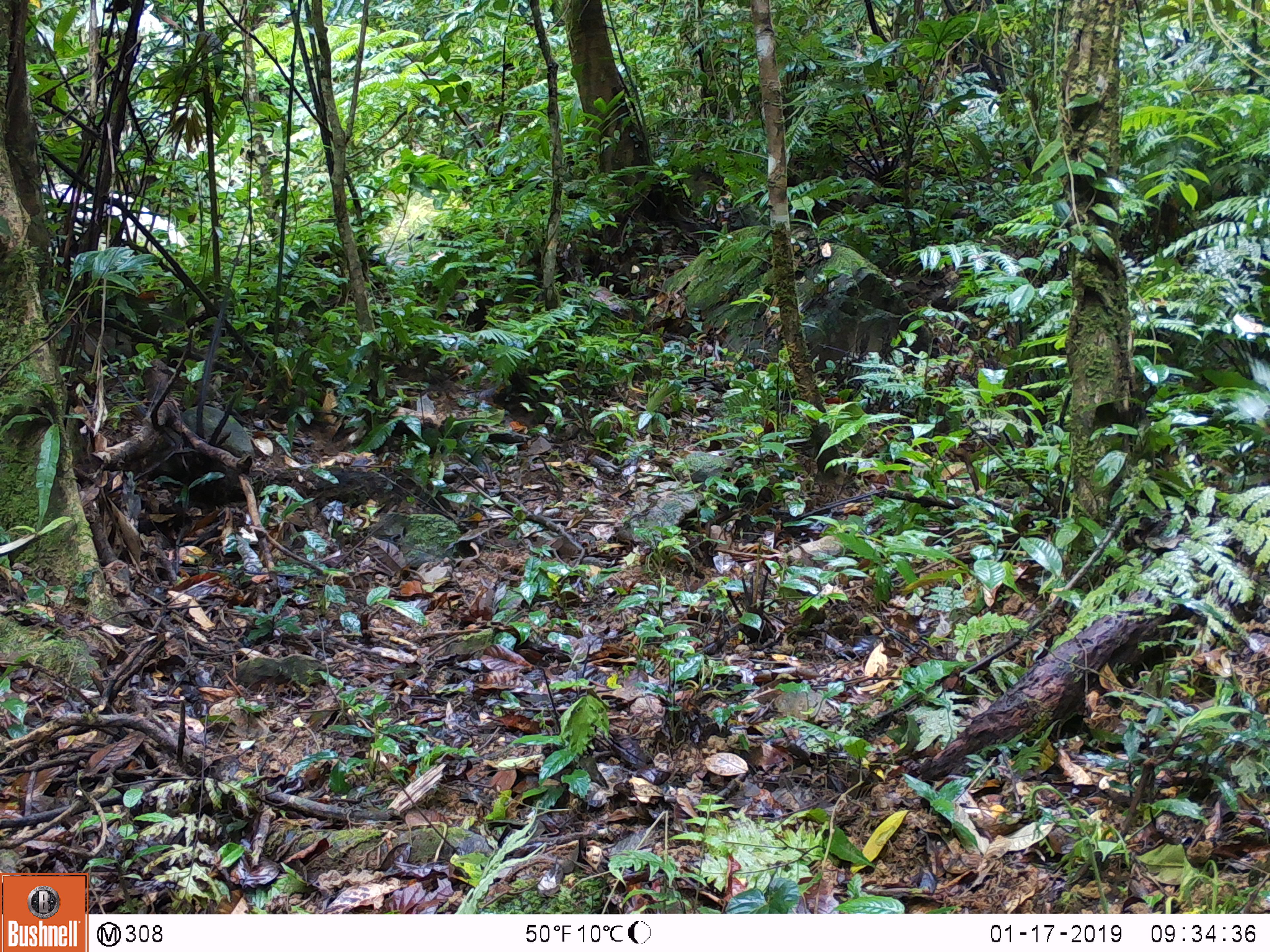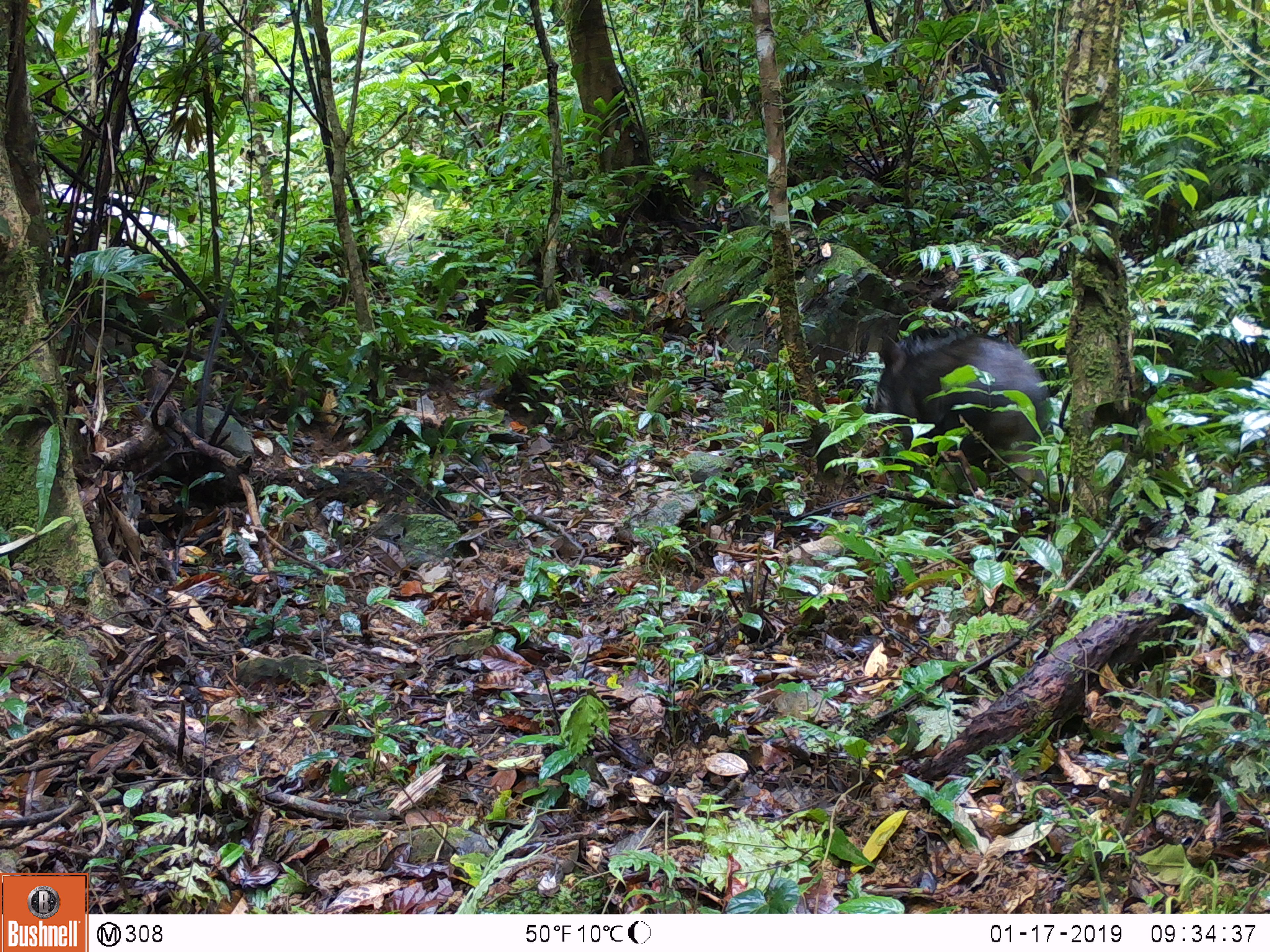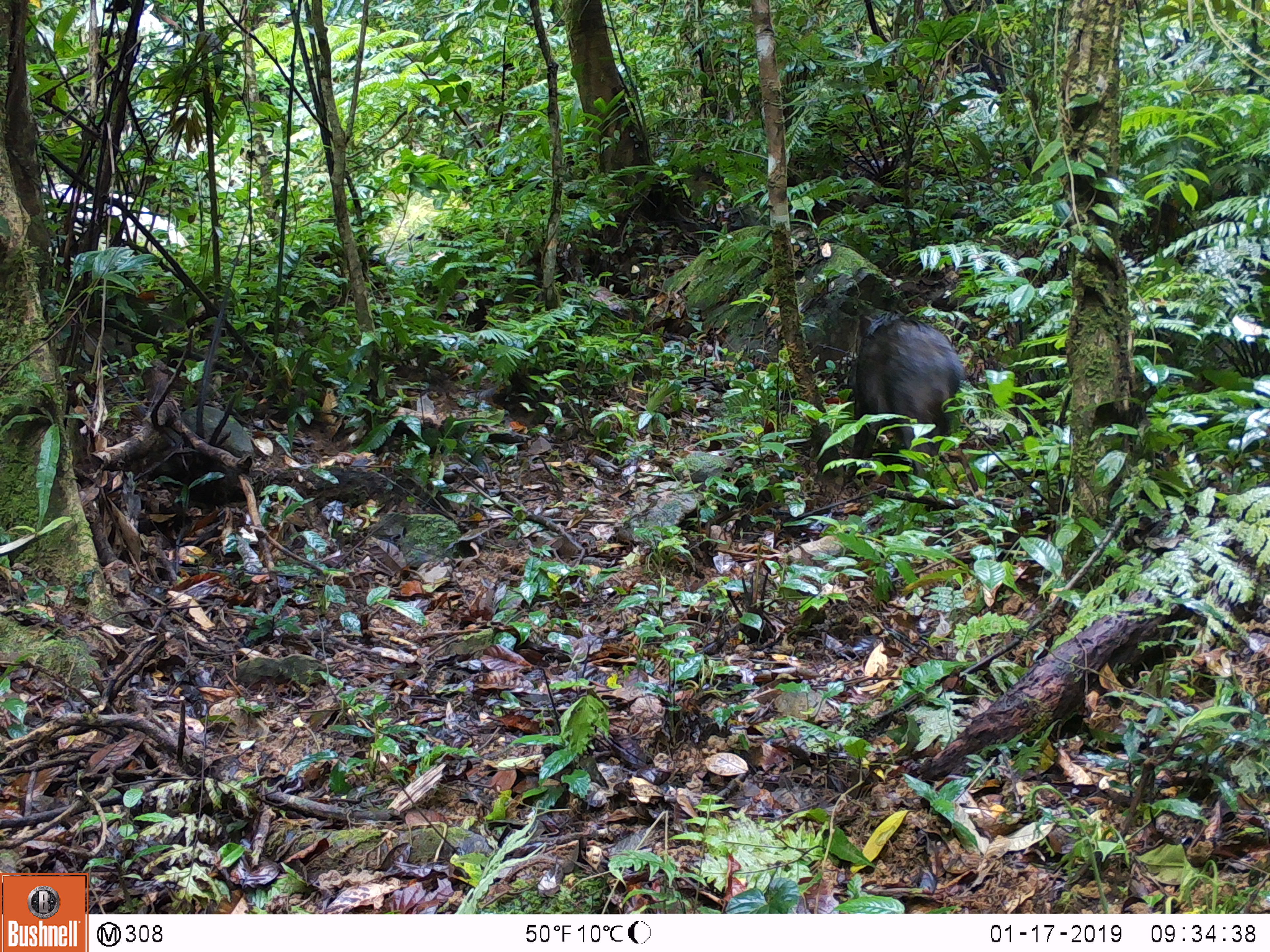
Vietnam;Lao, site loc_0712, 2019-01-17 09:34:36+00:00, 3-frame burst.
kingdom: Animalia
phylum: Chordata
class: Mammalia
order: Artiodactyla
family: Suidae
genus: Sus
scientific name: Sus scrofa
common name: eurasian wild pig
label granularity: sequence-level